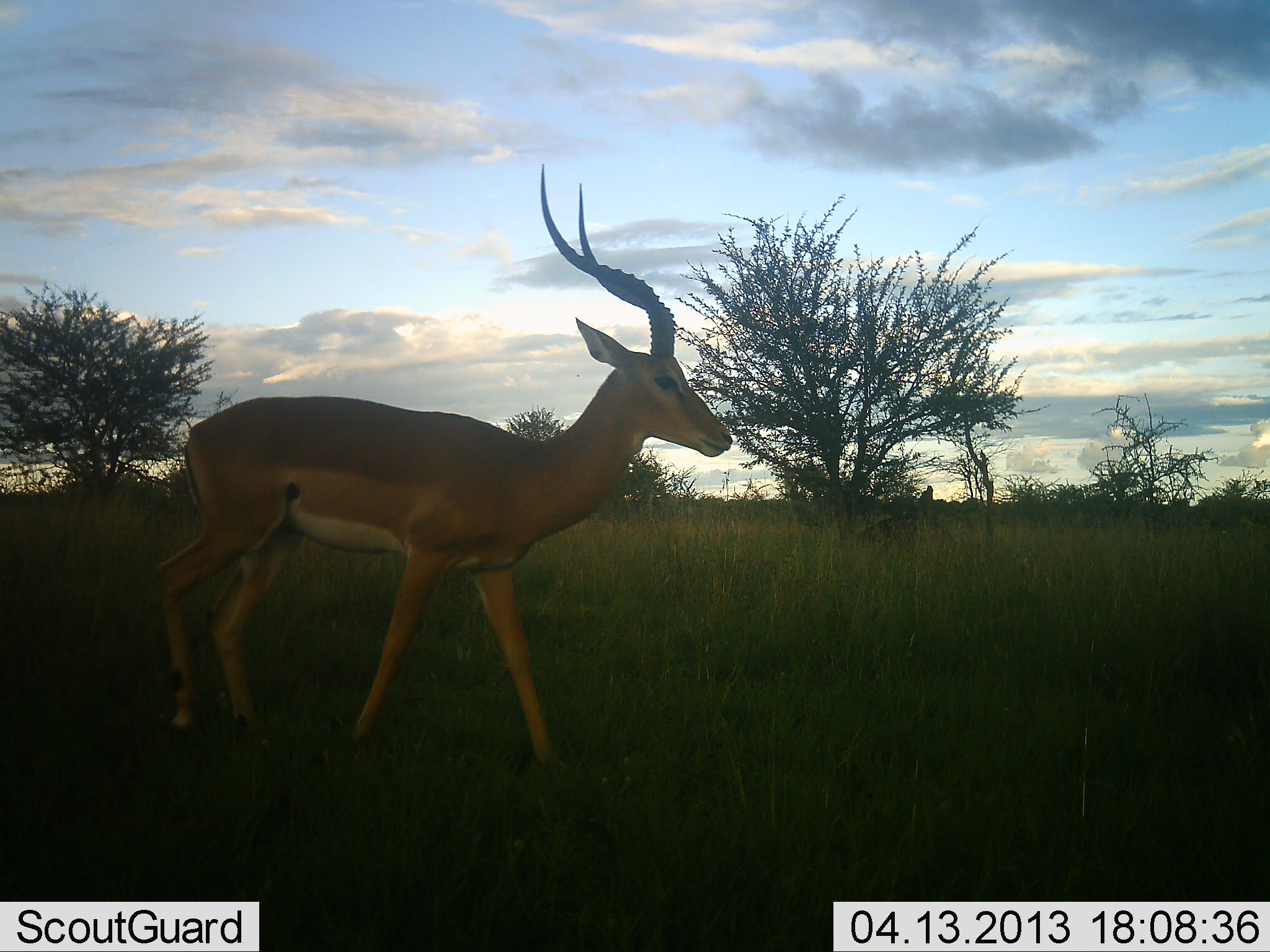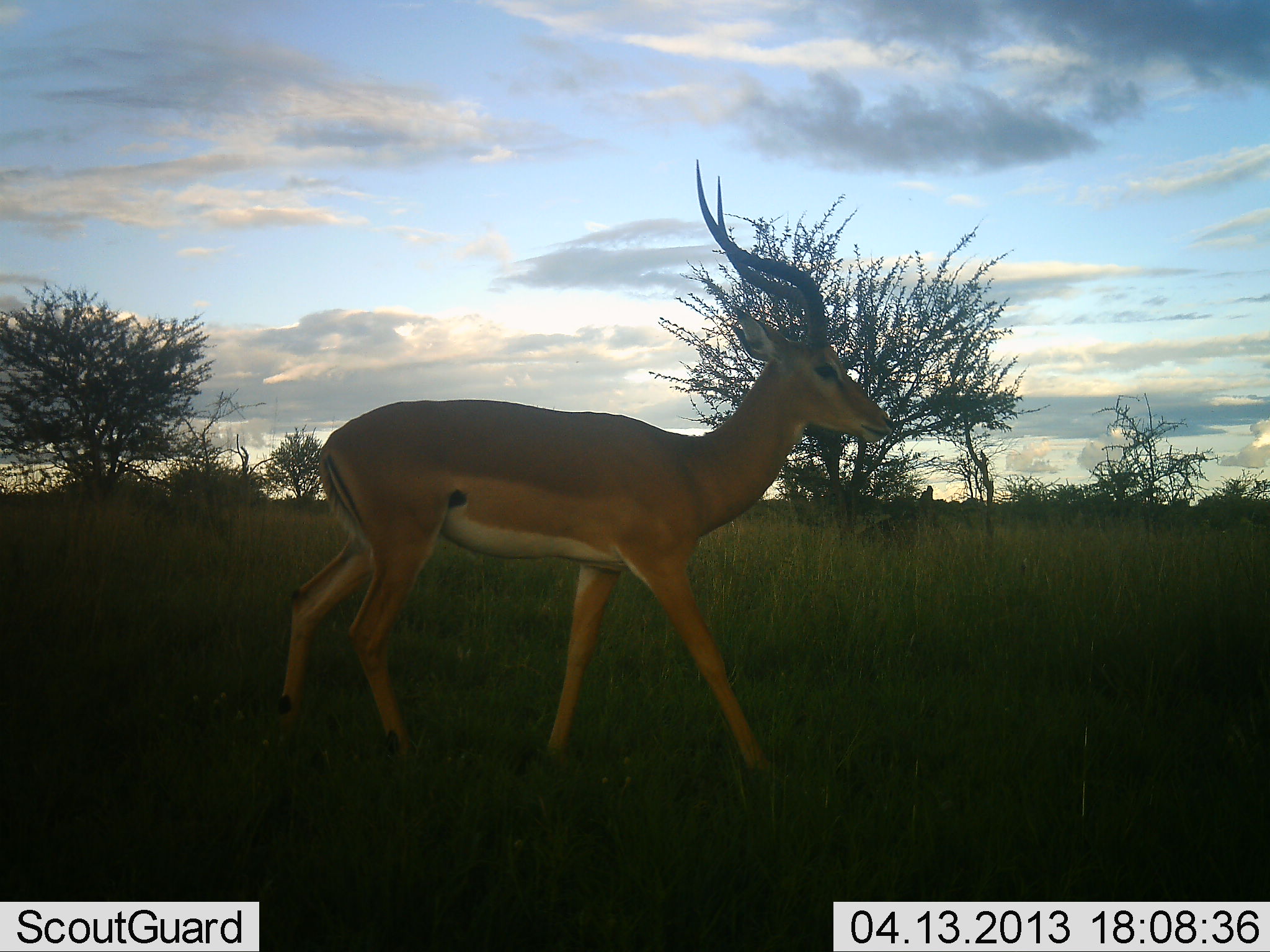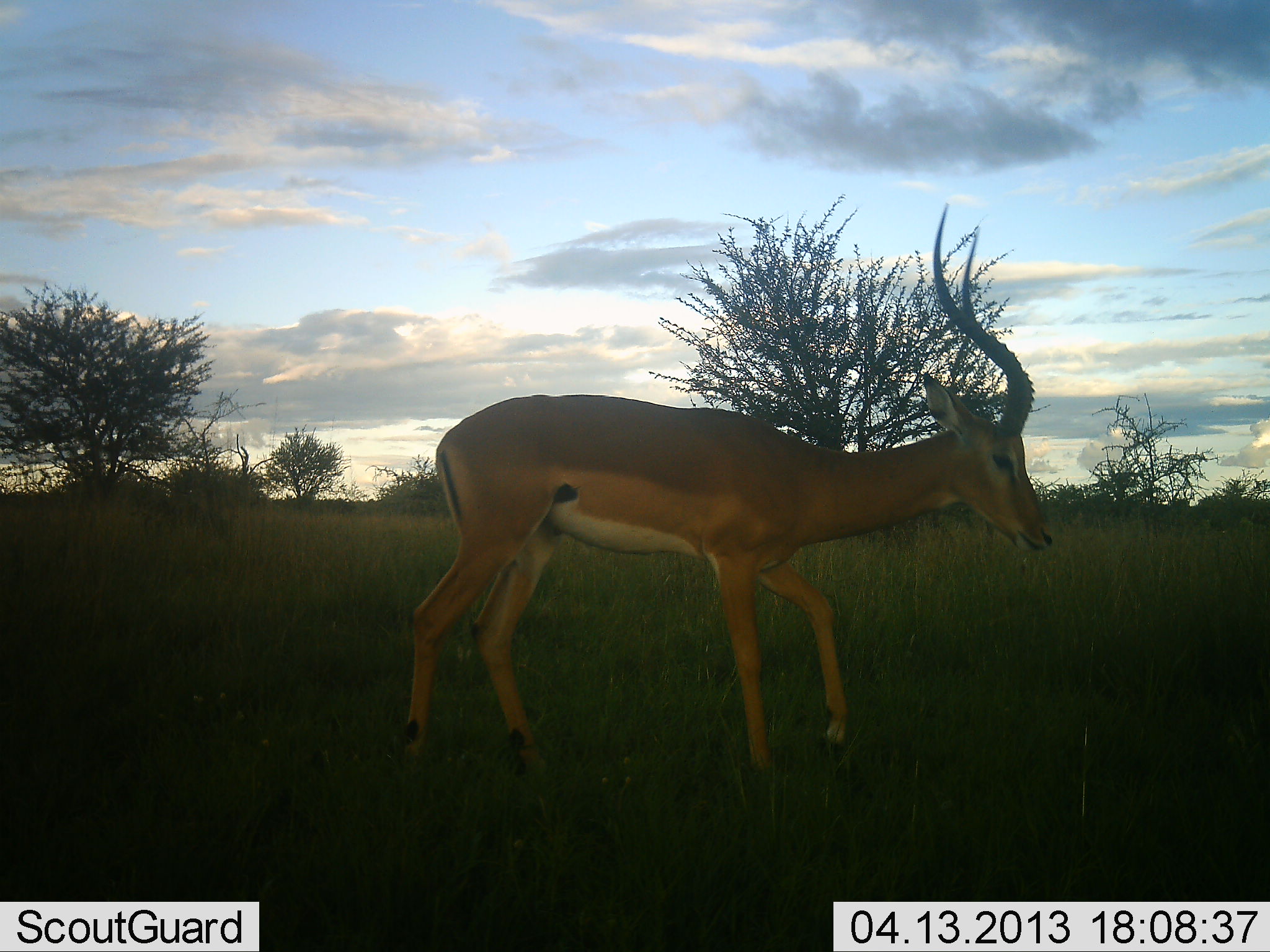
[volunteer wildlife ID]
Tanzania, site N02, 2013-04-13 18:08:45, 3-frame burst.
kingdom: Animalia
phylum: Chordata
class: Mammalia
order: Artiodactyla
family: Bovidae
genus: Aepyceros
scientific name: Aepyceros melampus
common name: impala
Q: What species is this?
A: Impala (Aepyceros melampus).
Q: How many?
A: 1.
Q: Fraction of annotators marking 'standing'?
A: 10%.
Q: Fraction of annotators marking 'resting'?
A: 0%.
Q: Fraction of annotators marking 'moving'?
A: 100%.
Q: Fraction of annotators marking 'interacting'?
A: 0%.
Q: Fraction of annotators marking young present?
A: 0%.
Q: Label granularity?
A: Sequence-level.